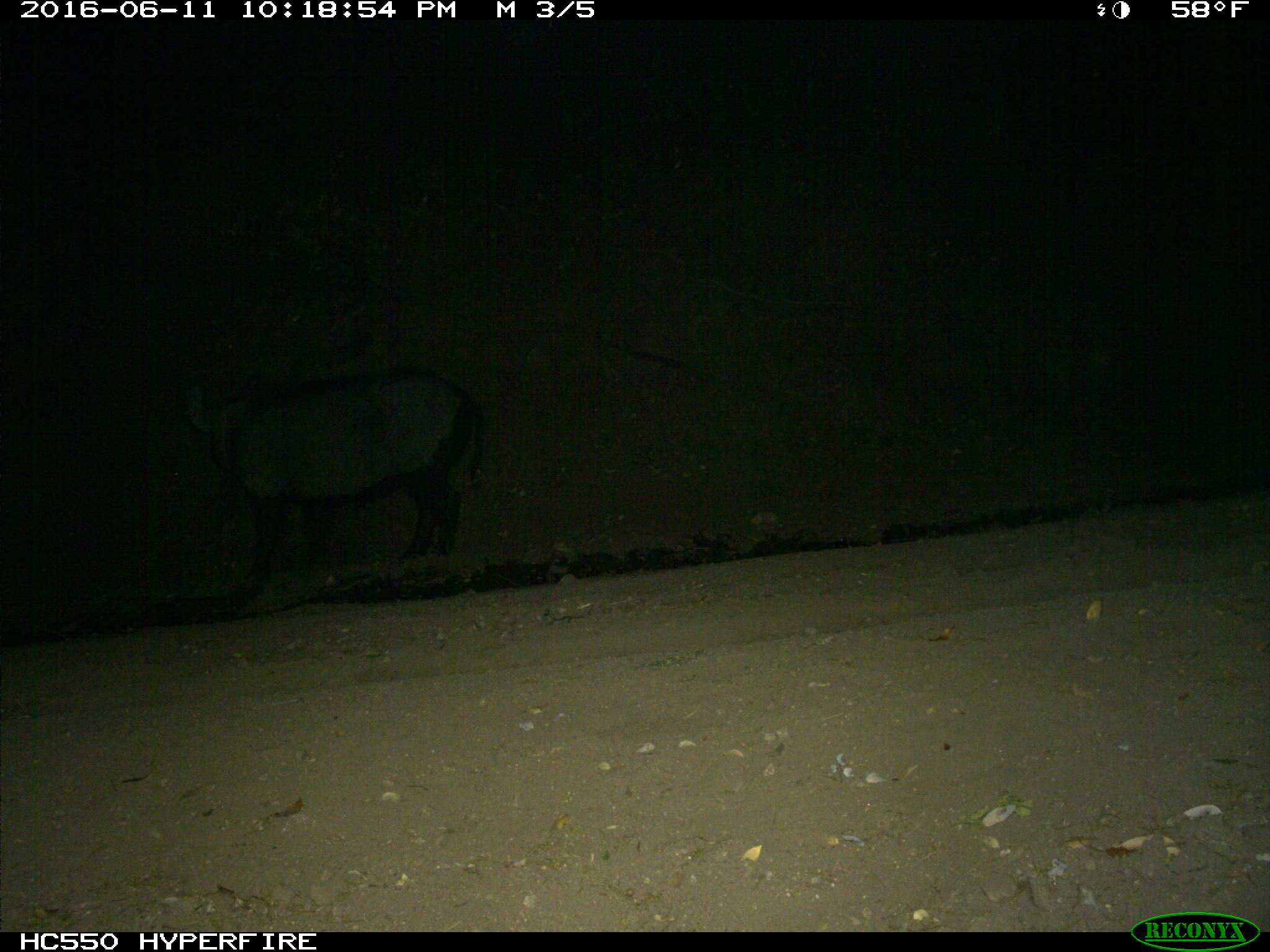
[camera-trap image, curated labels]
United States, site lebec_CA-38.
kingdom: Animalia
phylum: Chordata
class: Mammalia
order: Artiodactyla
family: Suidae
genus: Sus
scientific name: Sus scrofa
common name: wild boar